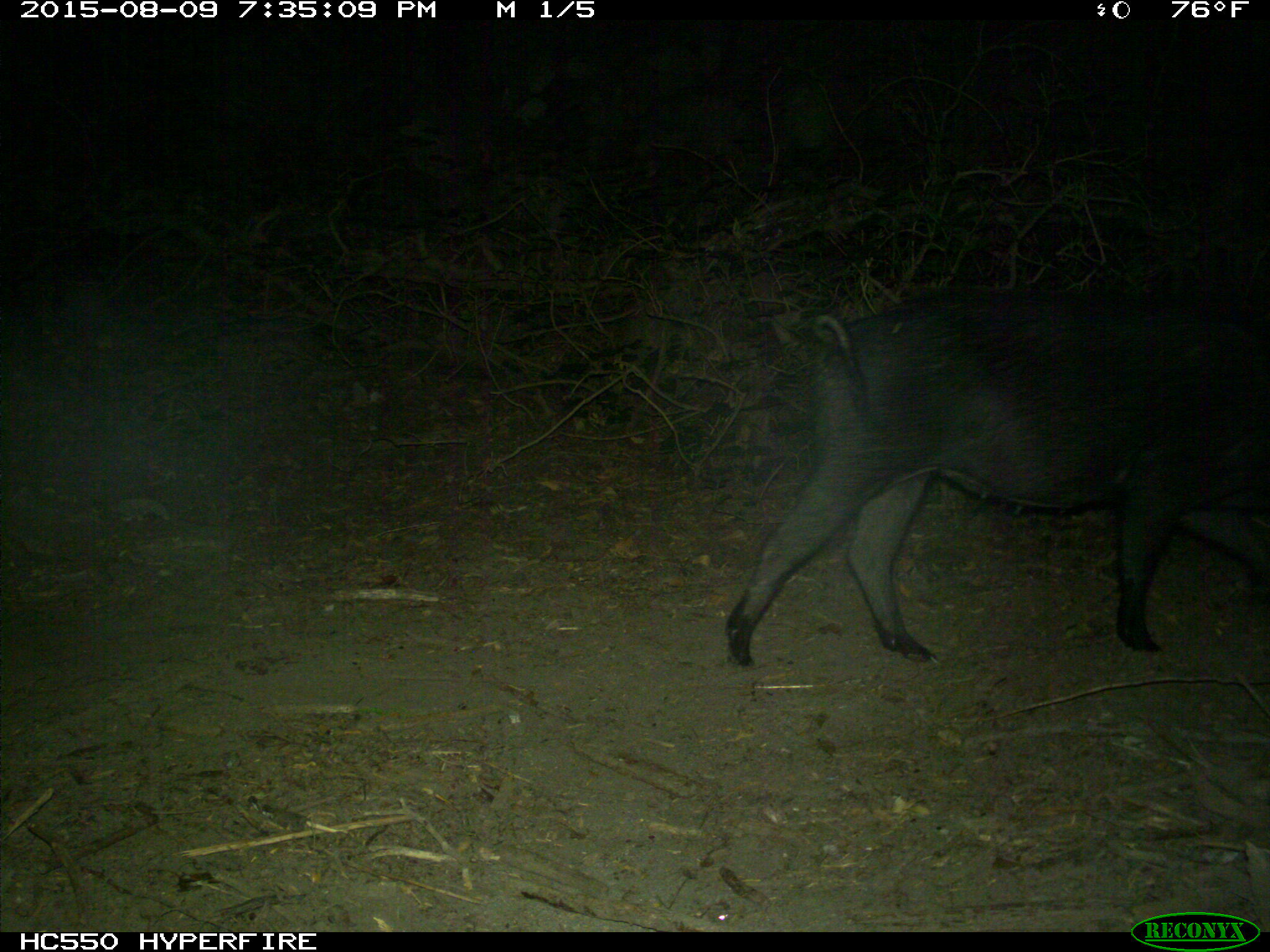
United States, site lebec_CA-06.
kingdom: Animalia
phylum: Chordata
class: Mammalia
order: Artiodactyla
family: Suidae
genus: Sus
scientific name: Sus scrofa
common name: wild boar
Sus scrofa (wild boar).